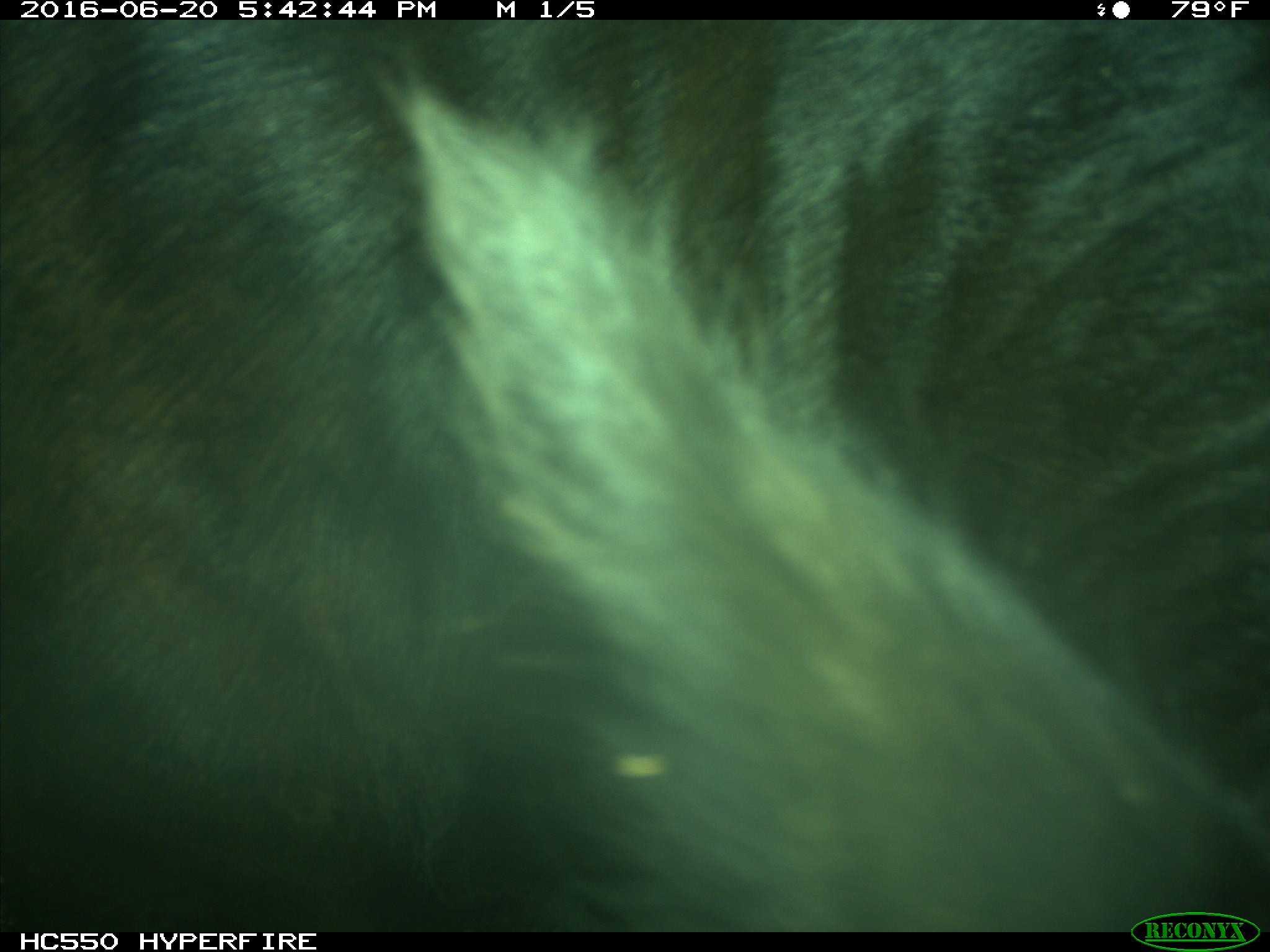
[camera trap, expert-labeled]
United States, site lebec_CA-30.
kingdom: Animalia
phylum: Chordata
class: Mammalia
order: Artiodactyla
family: Bovidae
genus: Bos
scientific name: Bos taurus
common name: domestic cow